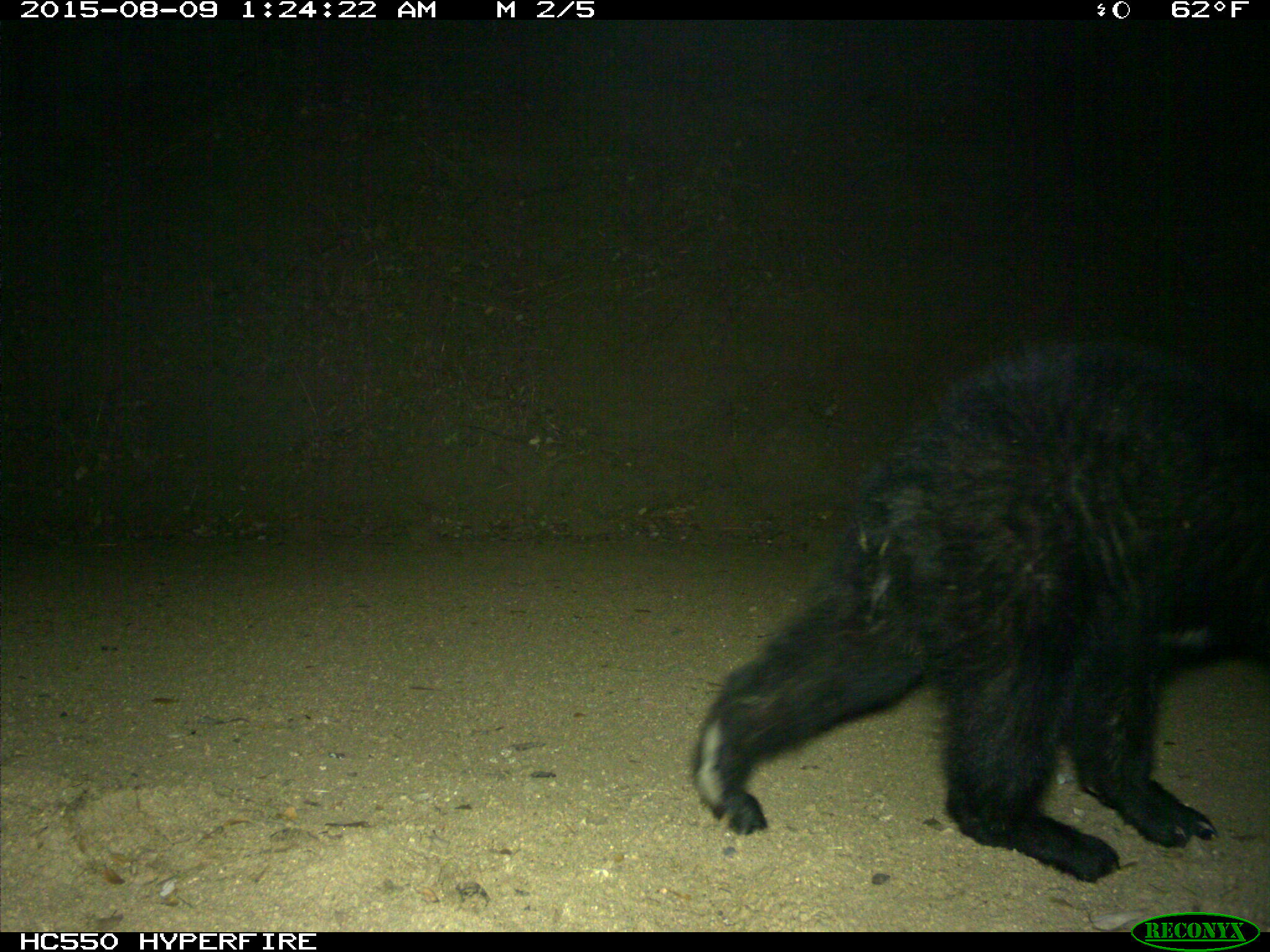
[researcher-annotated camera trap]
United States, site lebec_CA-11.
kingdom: Animalia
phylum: Chordata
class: Mammalia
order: Carnivora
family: Ursidae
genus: Ursus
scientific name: Ursus americanus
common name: american black bear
Ursus americanus (american black bear).